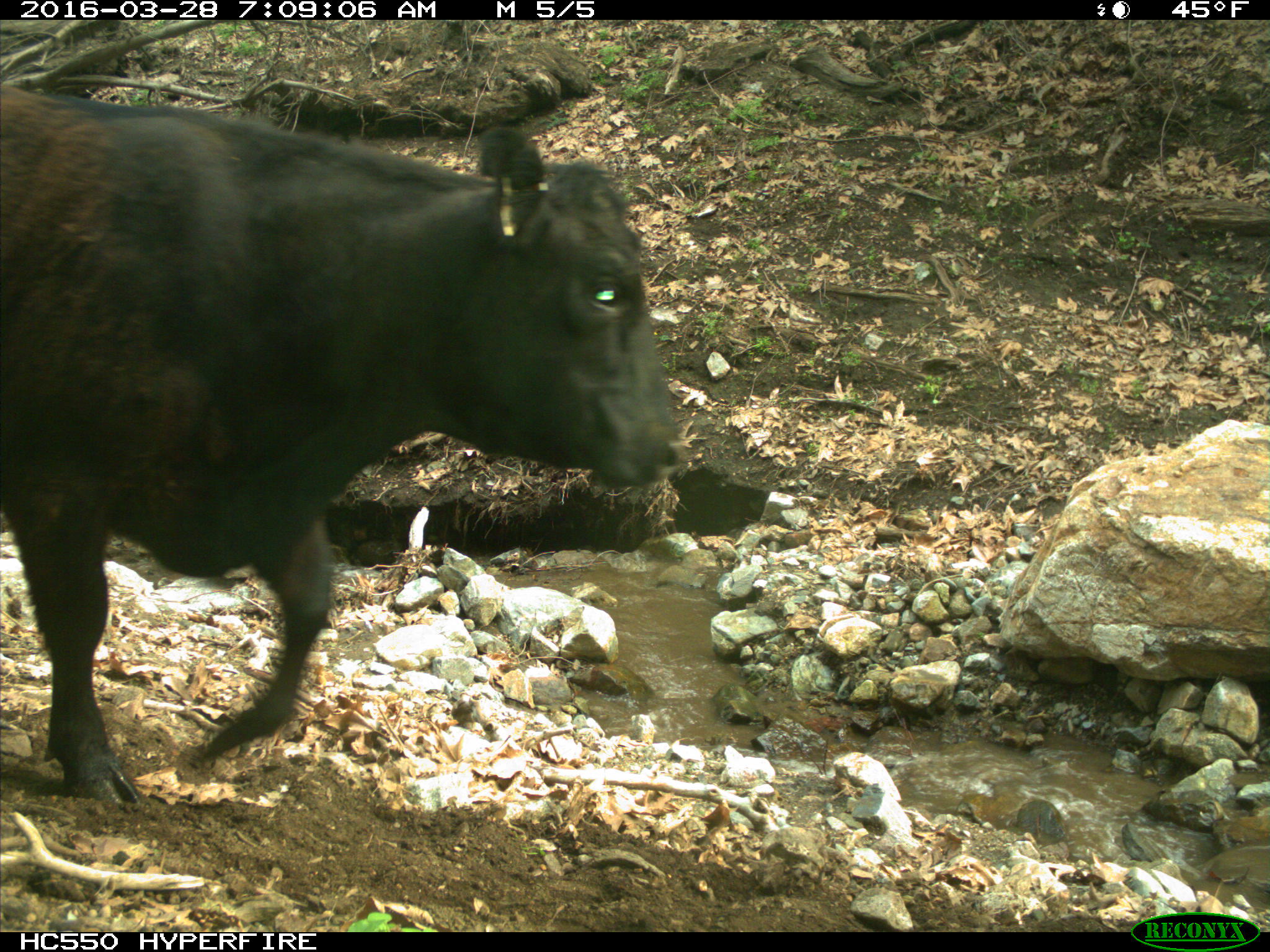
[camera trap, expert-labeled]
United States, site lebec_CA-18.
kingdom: Animalia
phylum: Chordata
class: Mammalia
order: Artiodactyla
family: Bovidae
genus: Bos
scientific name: Bos taurus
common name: domestic cow